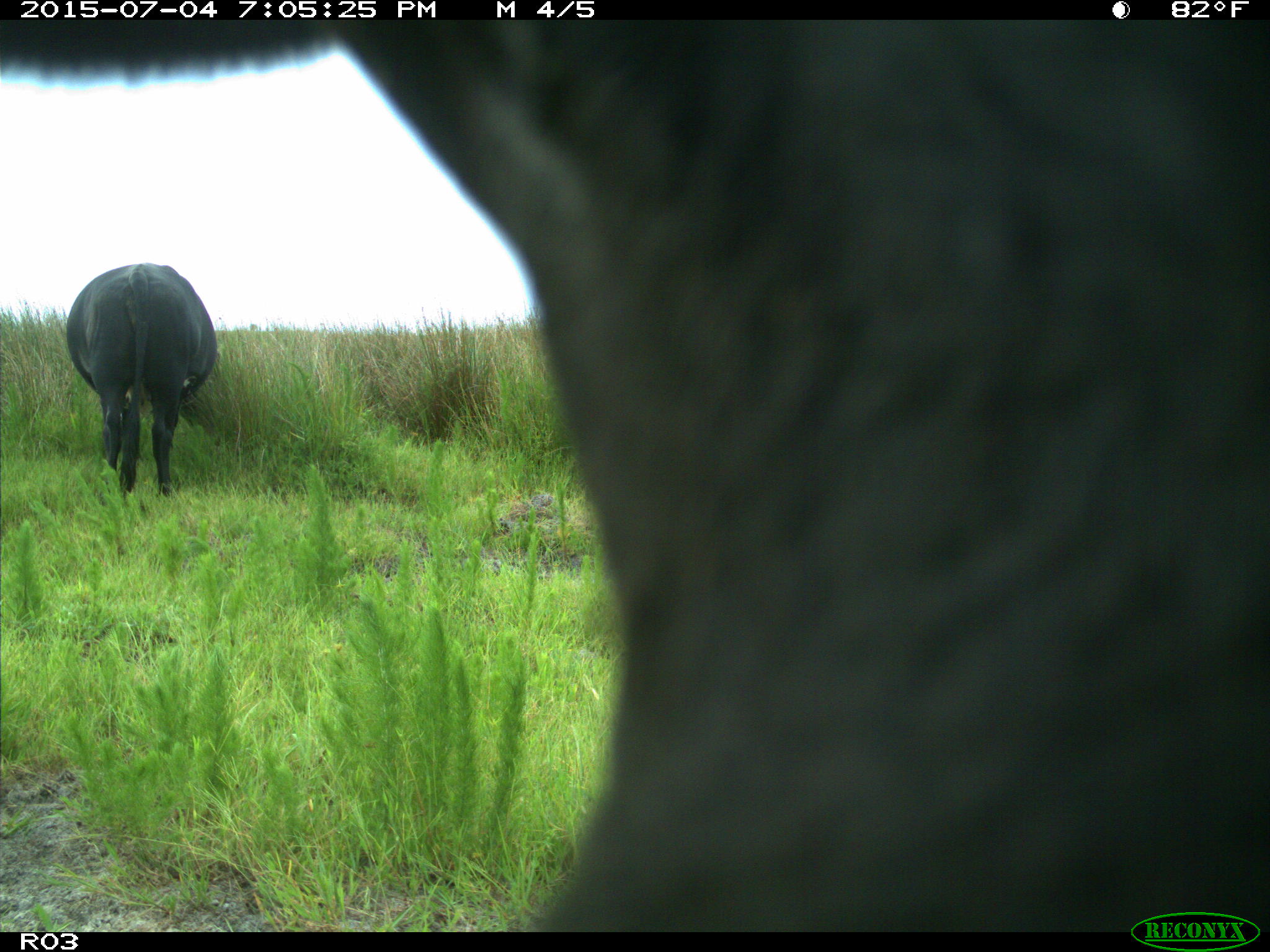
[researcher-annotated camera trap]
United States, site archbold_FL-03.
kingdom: Animalia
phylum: Chordata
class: Mammalia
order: Artiodactyla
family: Bovidae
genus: Bos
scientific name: Bos taurus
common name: domestic cow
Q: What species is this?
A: Bos taurus (domestic cow).